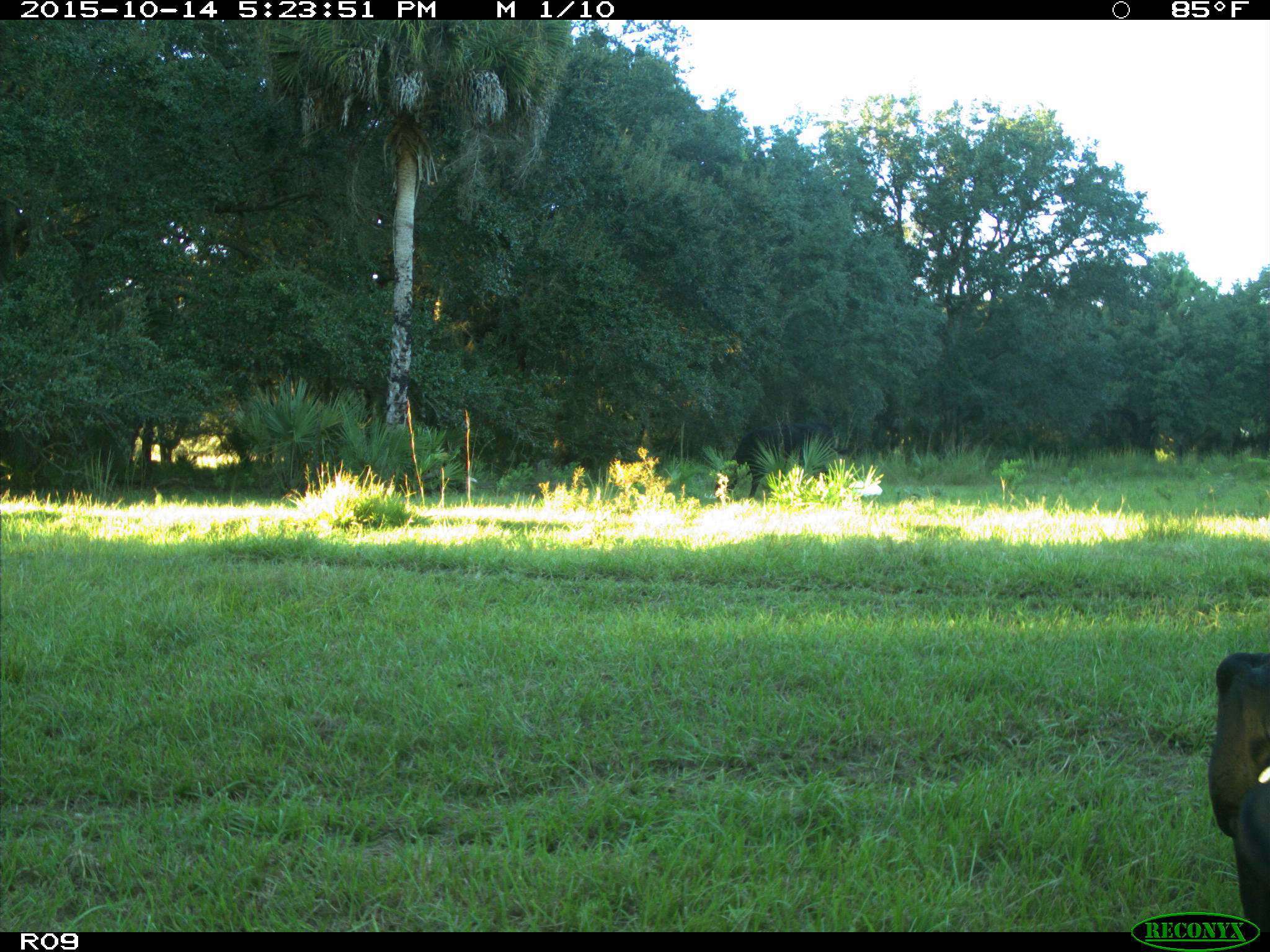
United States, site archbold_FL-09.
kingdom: Animalia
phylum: Chordata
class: Mammalia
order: Artiodactyla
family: Bovidae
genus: Bos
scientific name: Bos taurus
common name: domestic cow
Bos taurus (domestic cow).